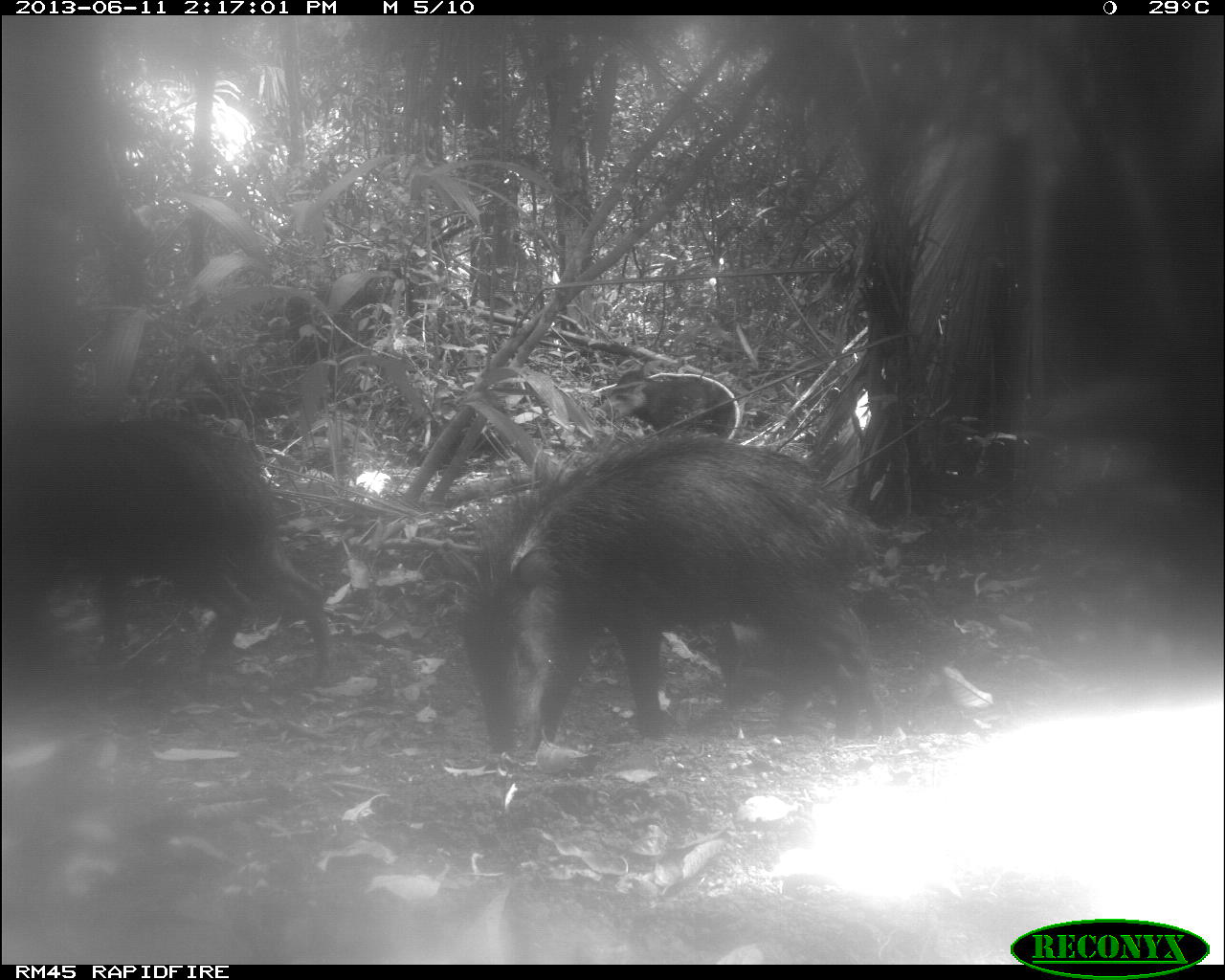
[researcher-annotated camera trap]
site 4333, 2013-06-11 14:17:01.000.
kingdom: Animalia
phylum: Chordata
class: Mammalia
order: Artiodactyla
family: Tayassuidae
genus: Tayassu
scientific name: Tayassu pecari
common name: white-lipped peccary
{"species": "Tayassu pecari (white-lipped peccary)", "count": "4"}